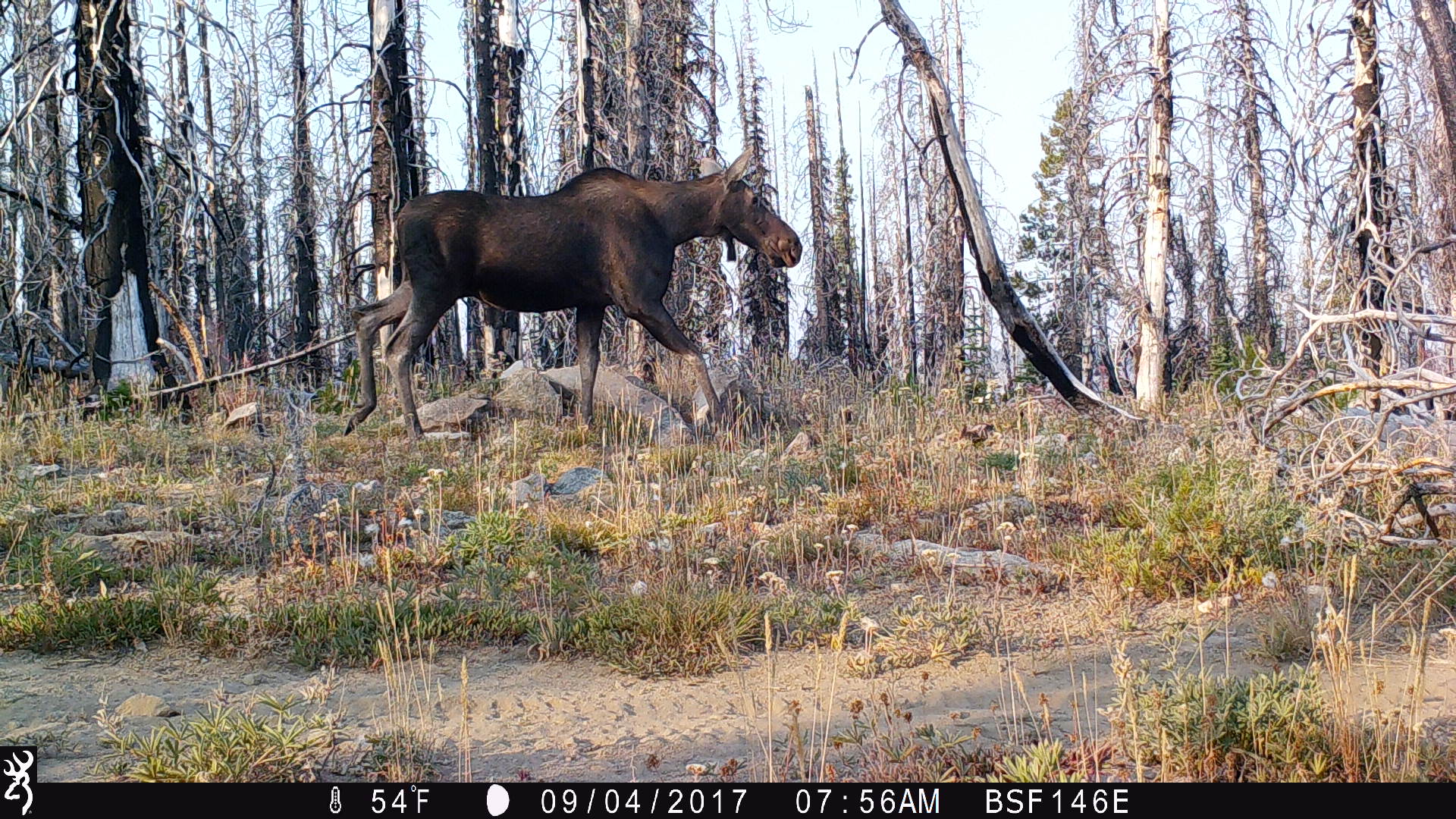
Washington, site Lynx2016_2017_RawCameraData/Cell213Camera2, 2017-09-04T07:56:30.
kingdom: Animalia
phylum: Chordata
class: Mammalia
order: Artiodactyla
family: Cervidae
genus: Alces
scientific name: Alces alces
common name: moose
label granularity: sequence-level